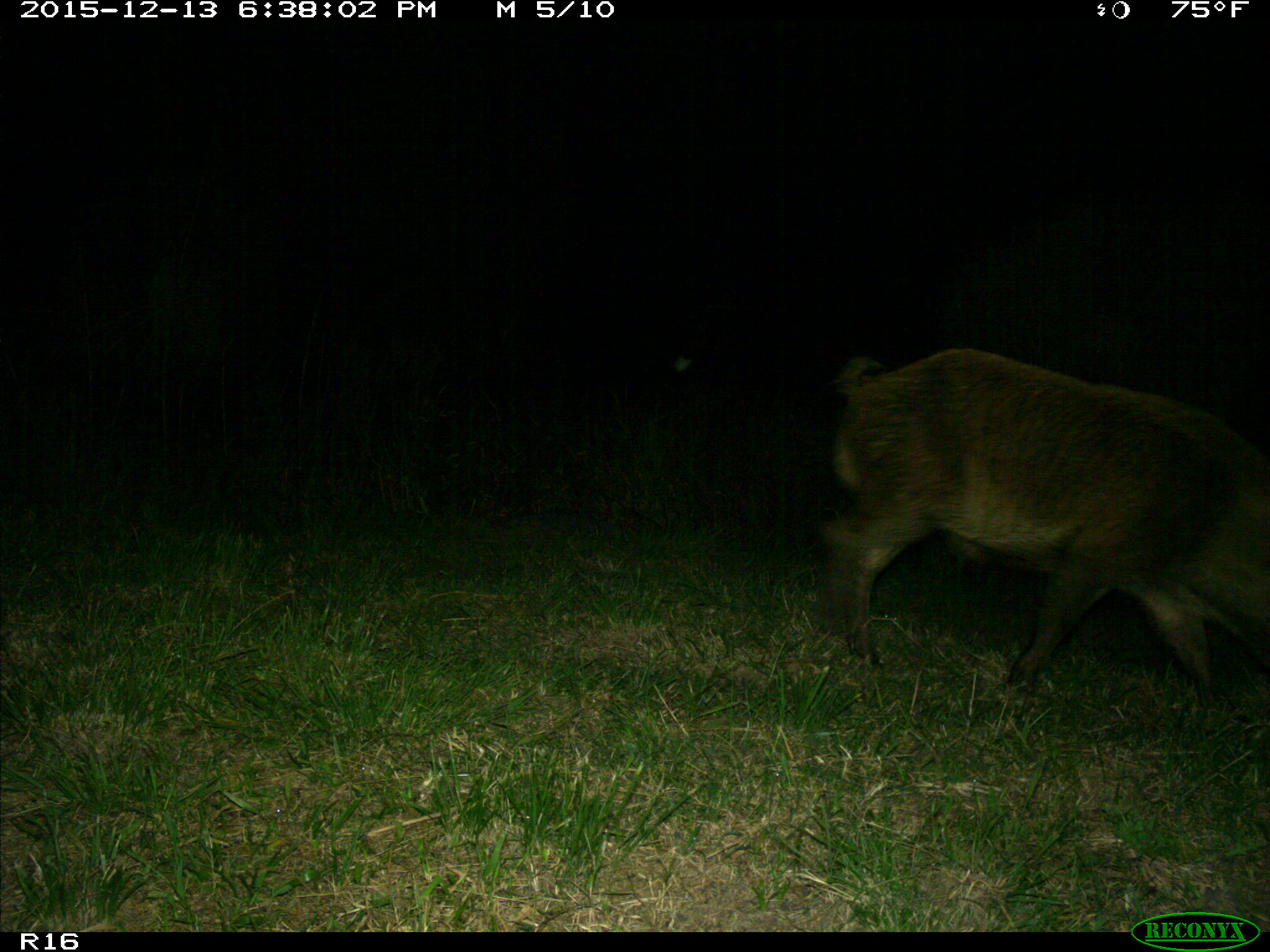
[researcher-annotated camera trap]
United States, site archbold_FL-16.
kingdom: Animalia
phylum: Chordata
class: Mammalia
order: Artiodactyla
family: Suidae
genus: Sus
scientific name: Sus scrofa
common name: wild boar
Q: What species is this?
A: Sus scrofa (wild boar).